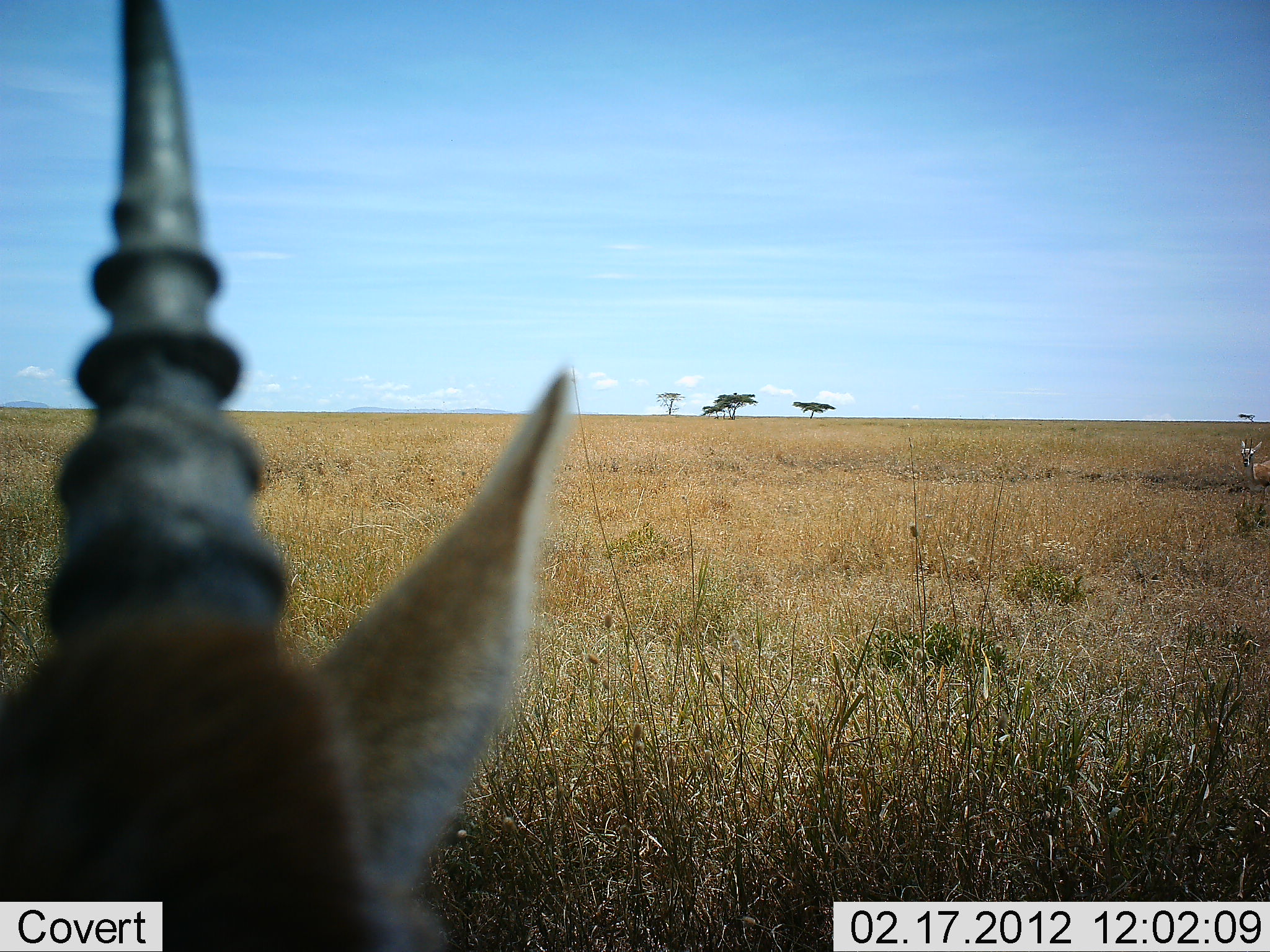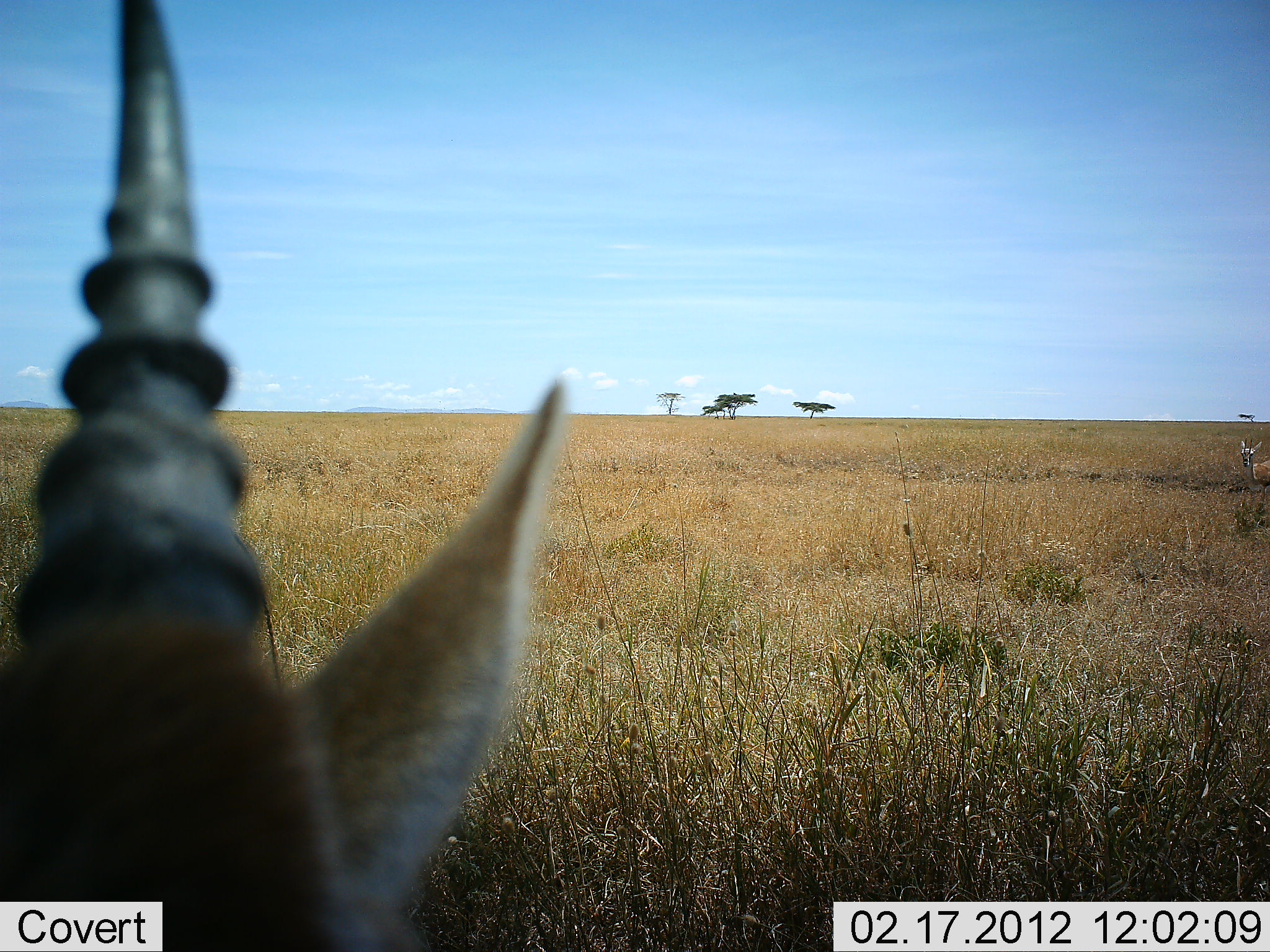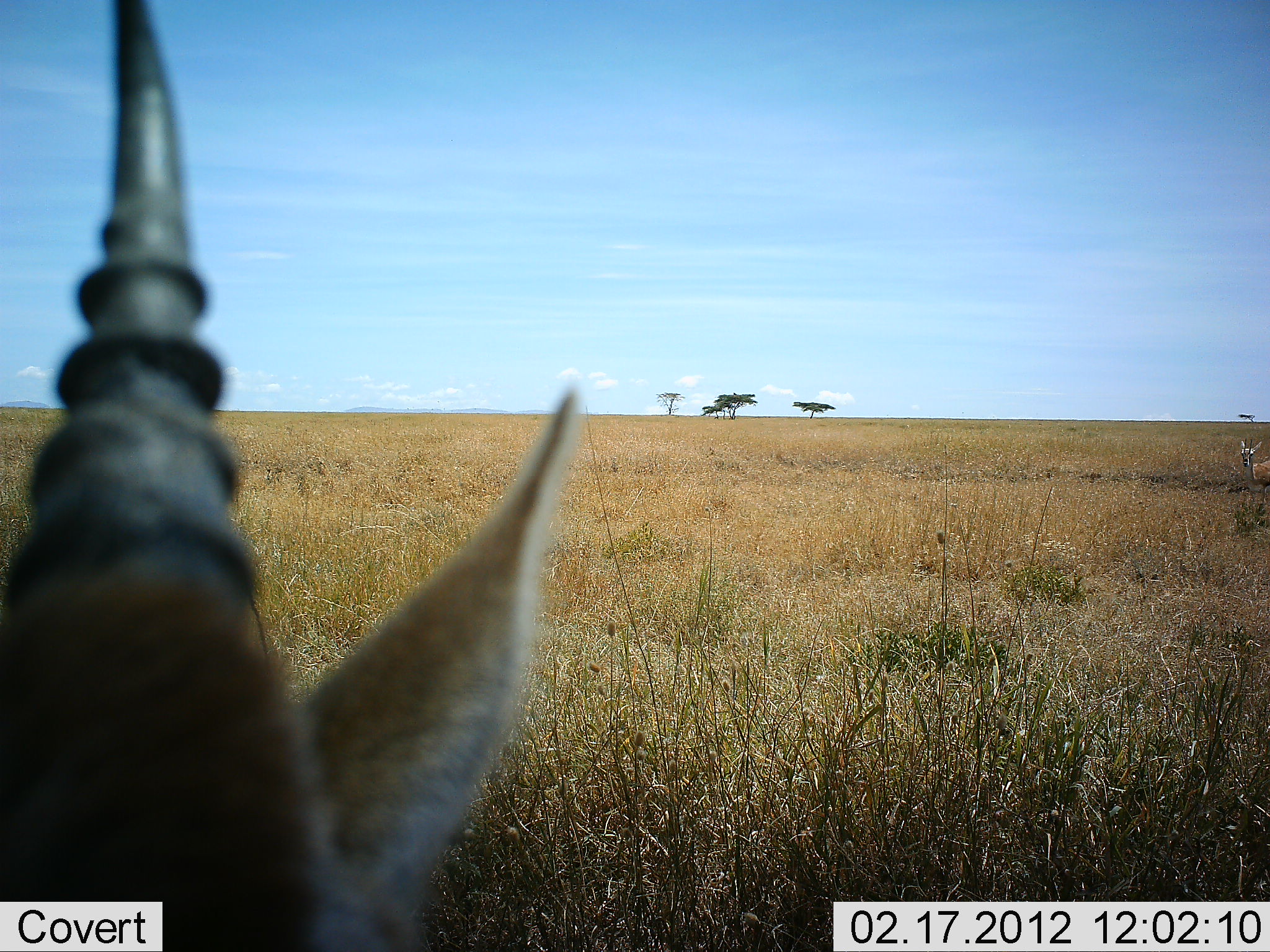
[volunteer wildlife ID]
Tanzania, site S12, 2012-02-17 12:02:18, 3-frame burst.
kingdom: Animalia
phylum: Chordata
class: Mammalia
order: Artiodactyla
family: Bovidae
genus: Eudorcas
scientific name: Eudorcas thomsonii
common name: thomson's gazelle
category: gazellethomsons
Gazellethomsons (thomson's gazelle) (Eudorcas thomsonii), count 1. Behavior (volunteer vote fractions): standing 67%, resting 40%, moving 0%, interacting 7%. Young present (vote fraction): 0%. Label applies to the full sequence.